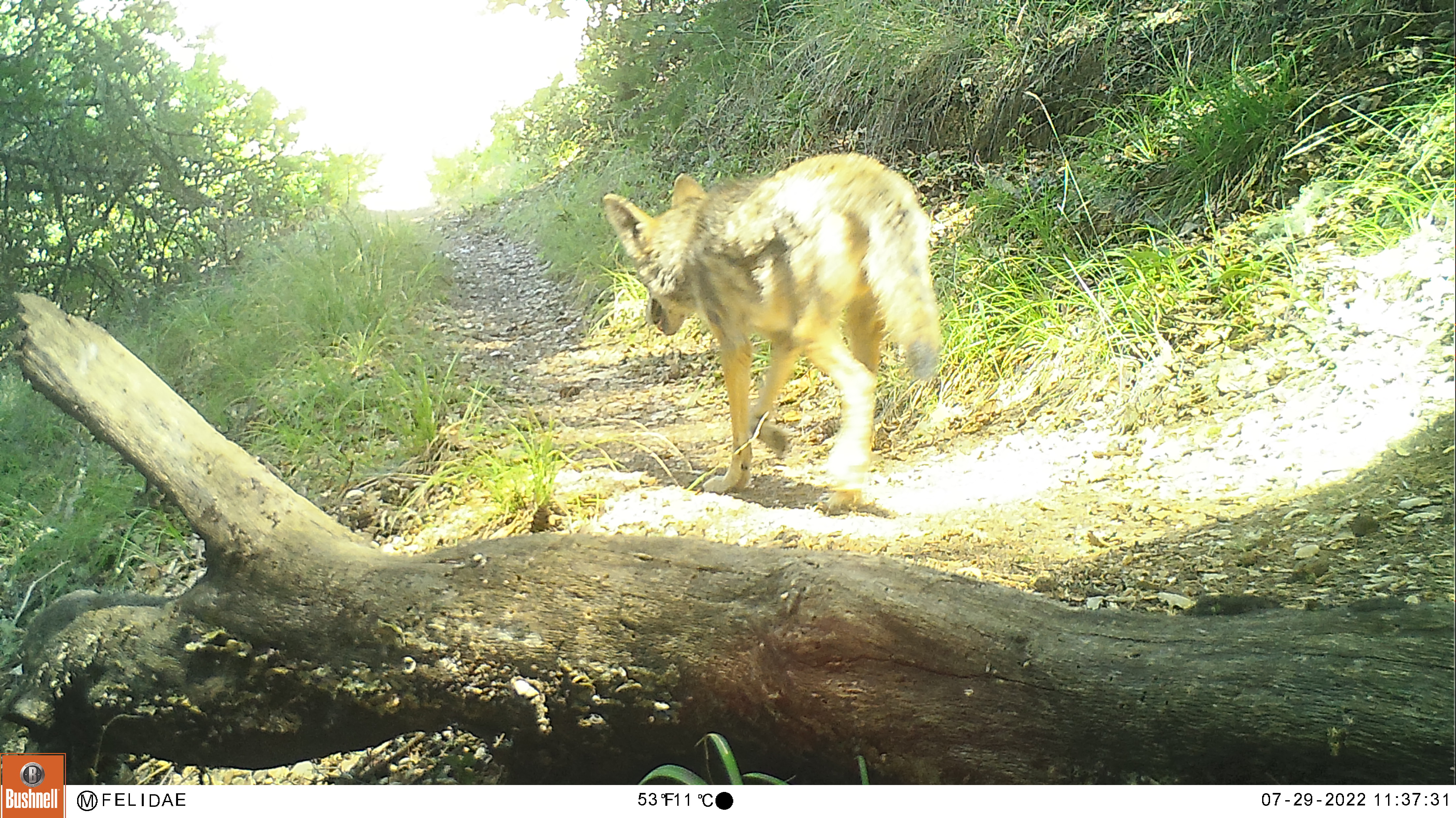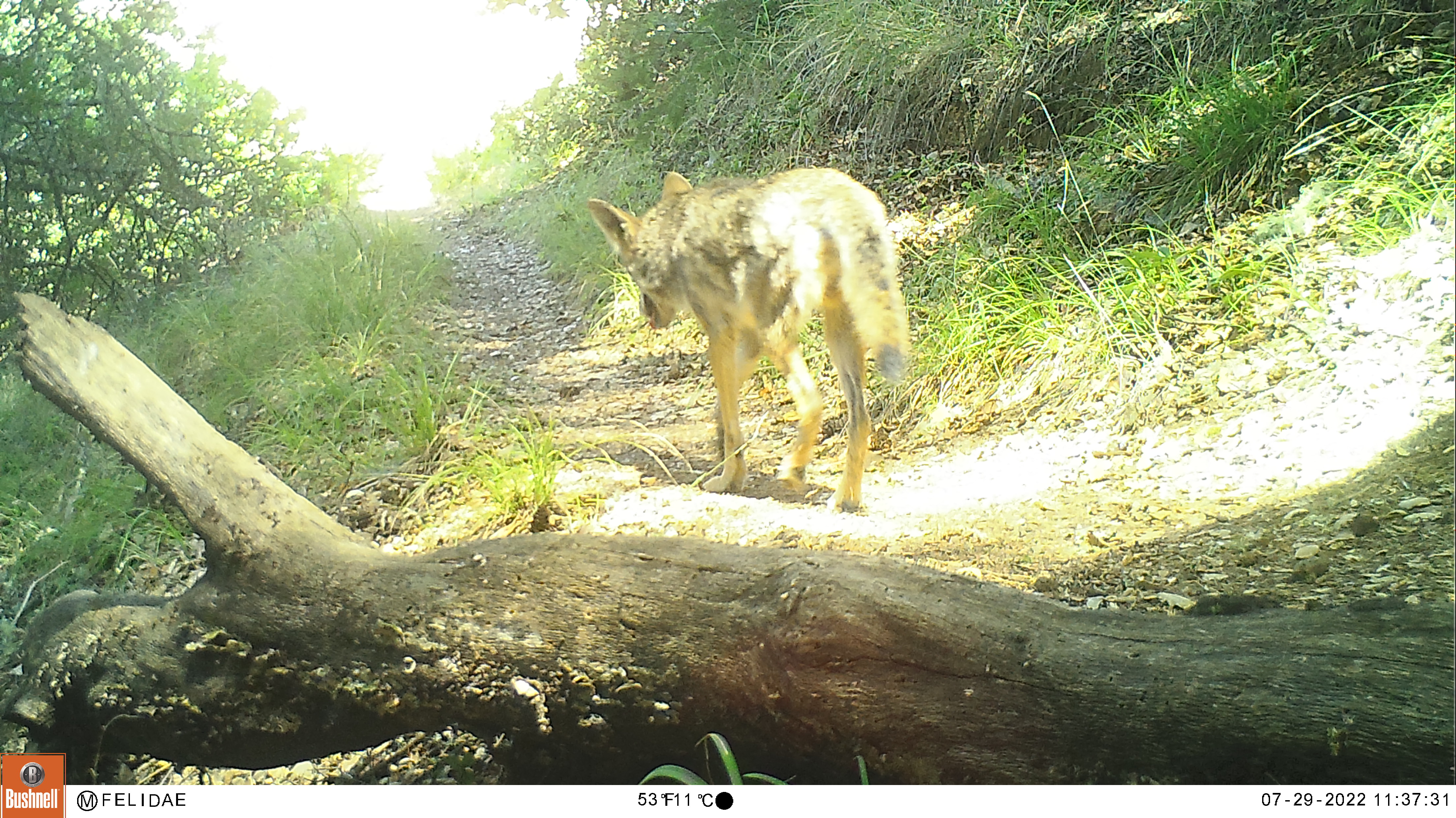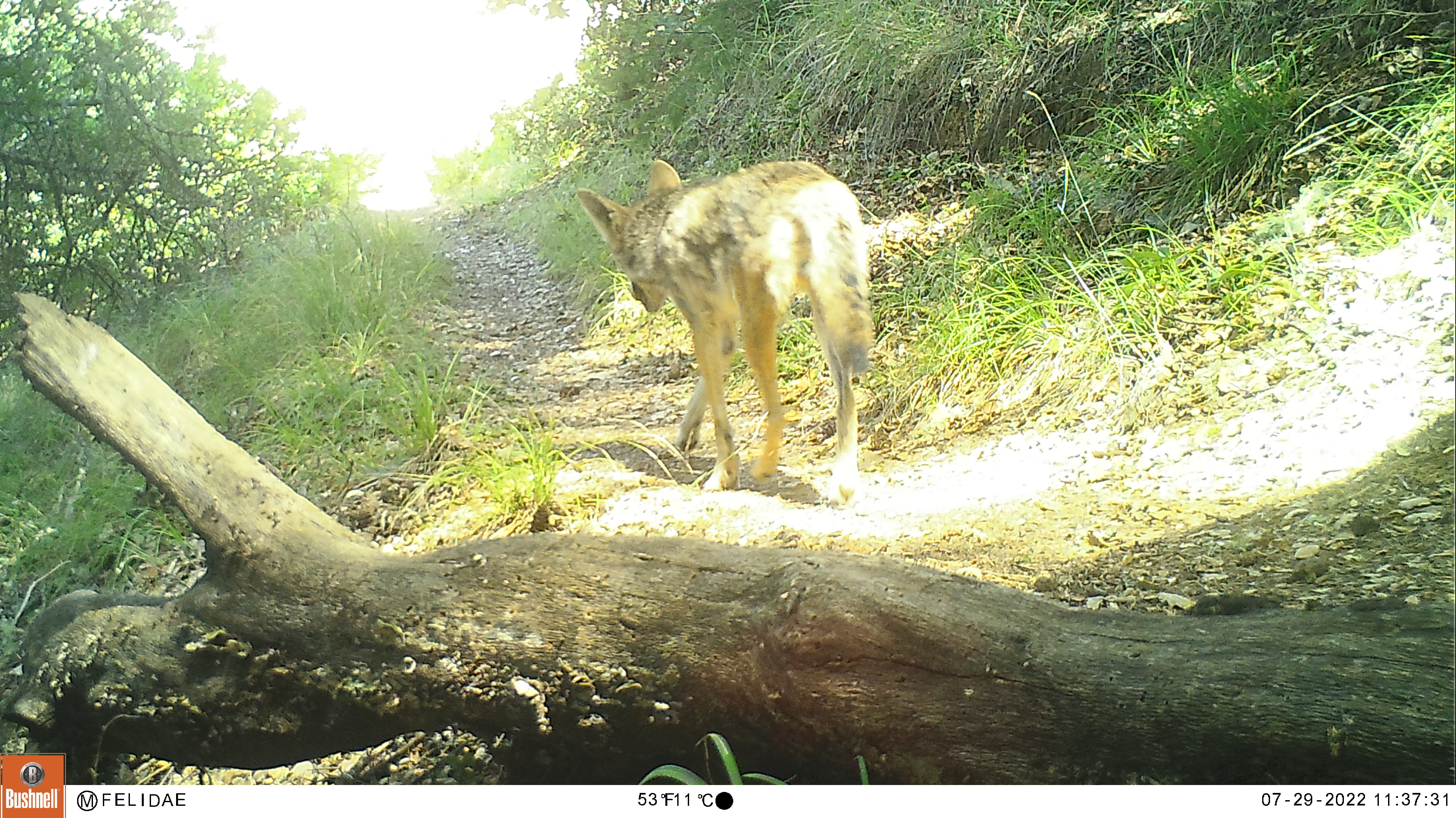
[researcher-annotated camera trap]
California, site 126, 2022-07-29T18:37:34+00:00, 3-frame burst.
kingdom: Animalia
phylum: Chordata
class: Mammalia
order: Carnivora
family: Canidae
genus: Canis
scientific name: Canis latrans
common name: coyote